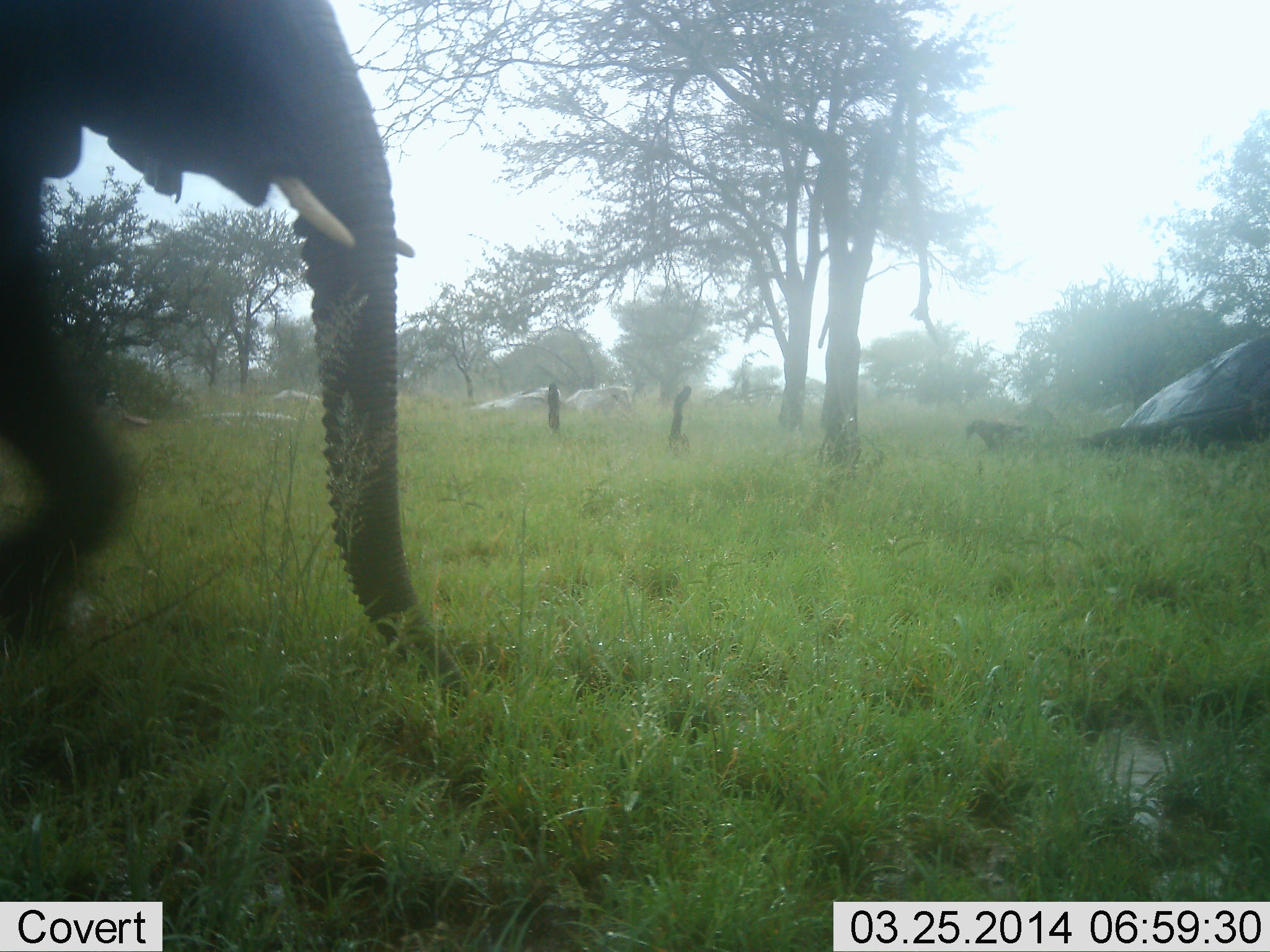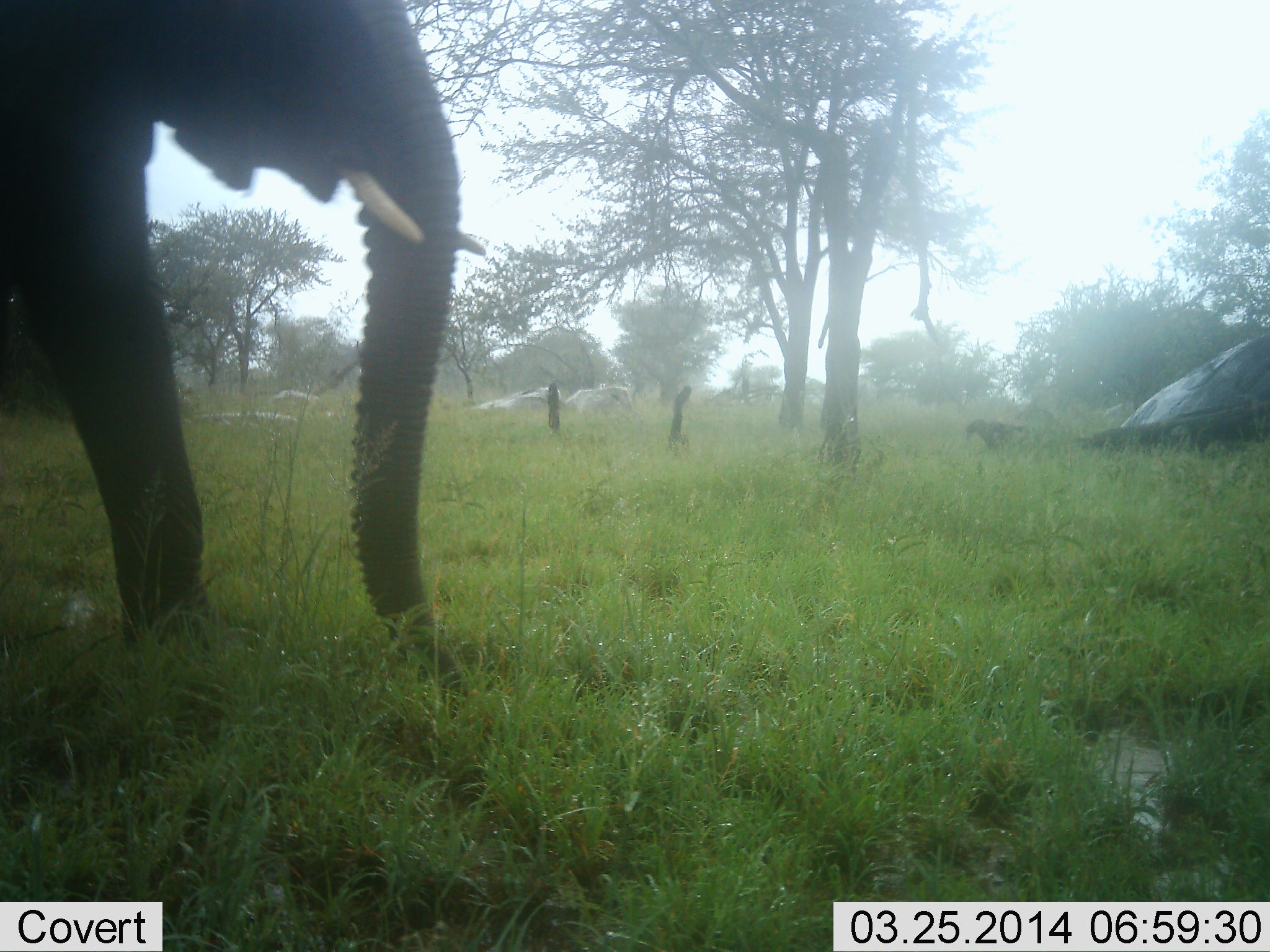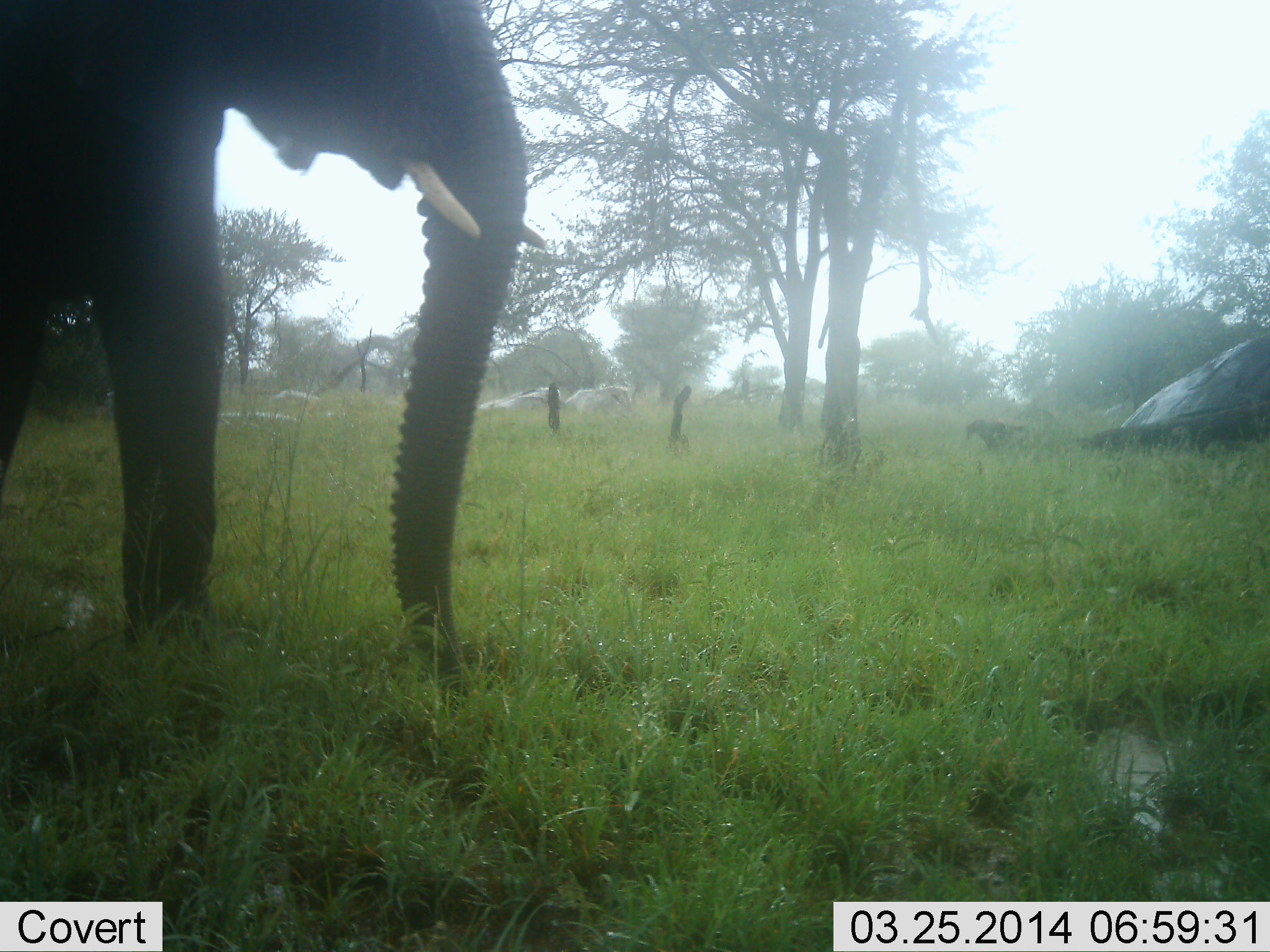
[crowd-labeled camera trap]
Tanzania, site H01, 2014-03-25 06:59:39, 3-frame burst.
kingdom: Animalia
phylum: Chordata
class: Mammalia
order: Proboscidea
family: Elephantidae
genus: Loxodonta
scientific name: Loxodonta africana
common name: african bush elephant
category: elephant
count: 1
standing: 20%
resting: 0%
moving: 80%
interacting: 0%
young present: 0%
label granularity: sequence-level